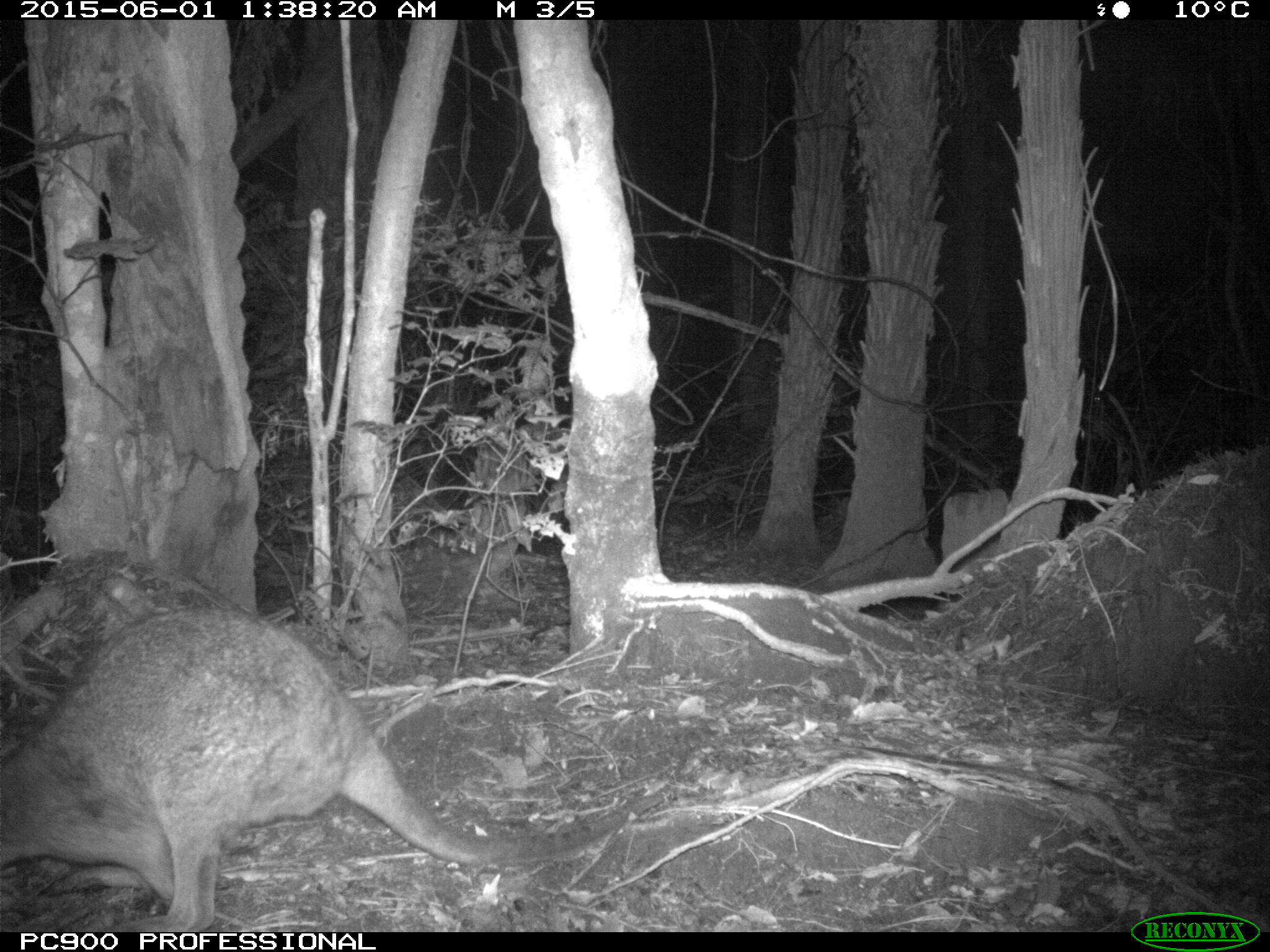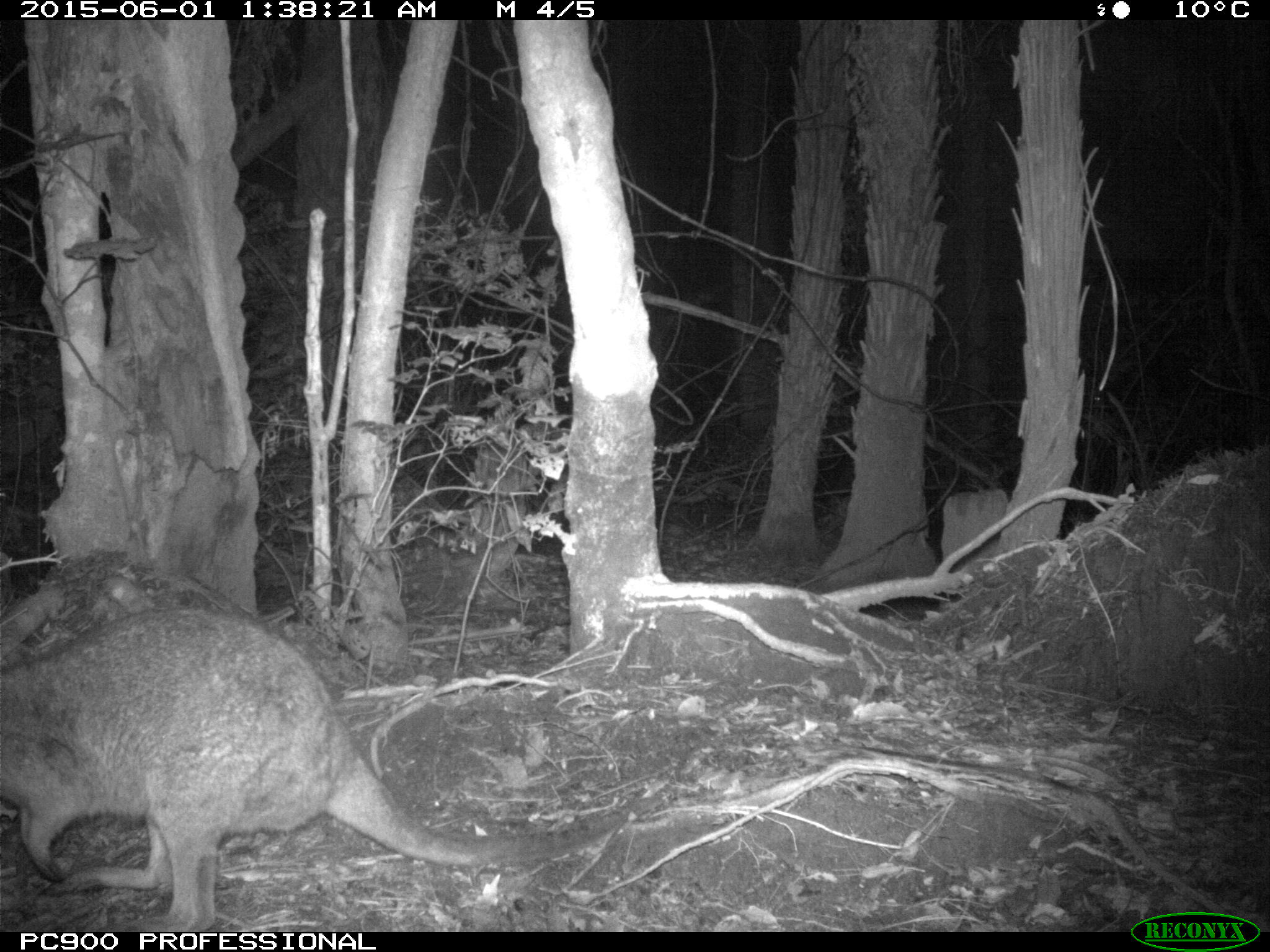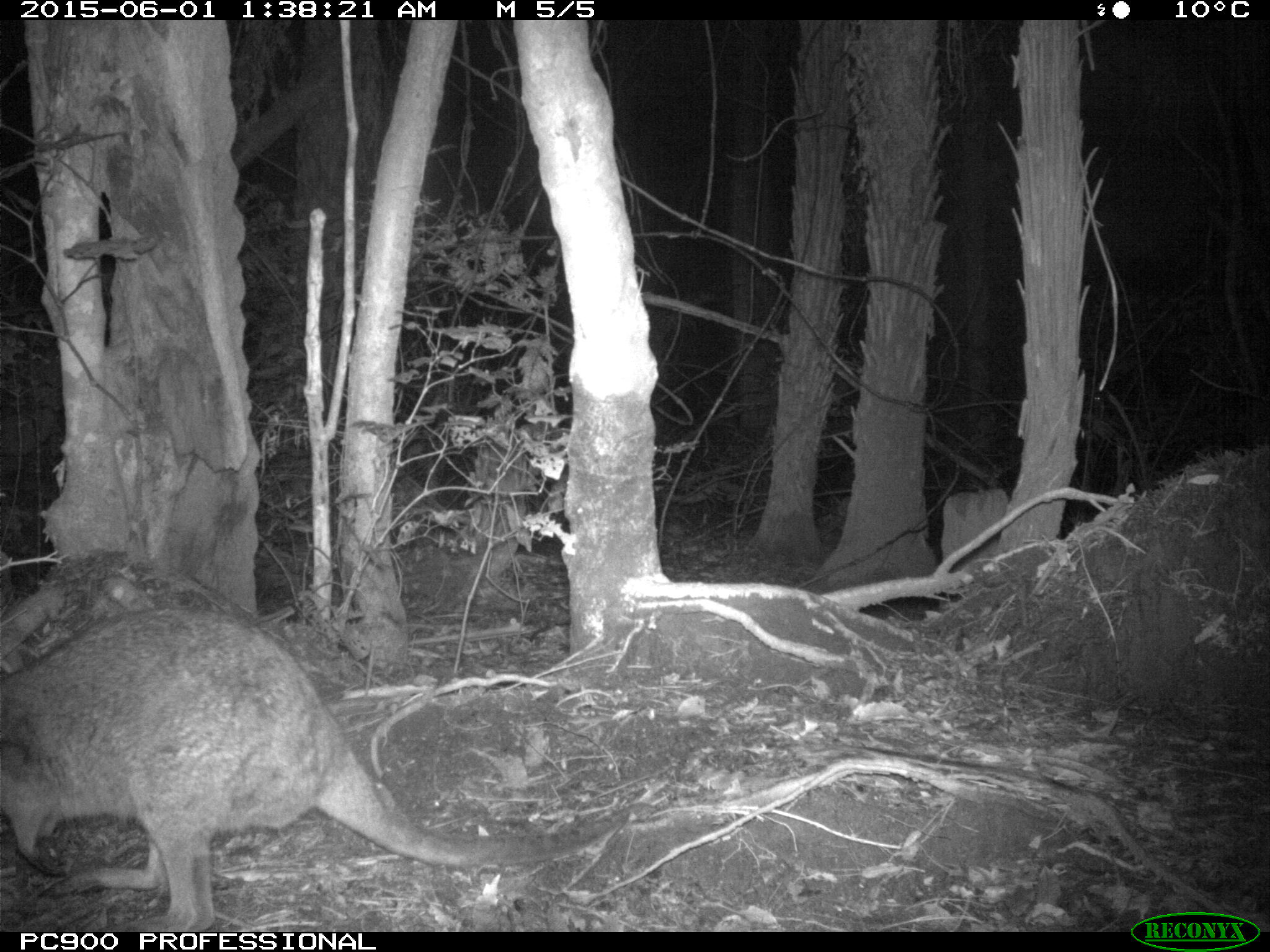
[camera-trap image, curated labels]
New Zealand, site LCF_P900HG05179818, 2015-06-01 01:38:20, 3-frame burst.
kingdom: Animalia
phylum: Chordata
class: Mammalia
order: Diprotodontia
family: Macropodidae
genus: Notamacropus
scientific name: Notamacropus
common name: wallaby